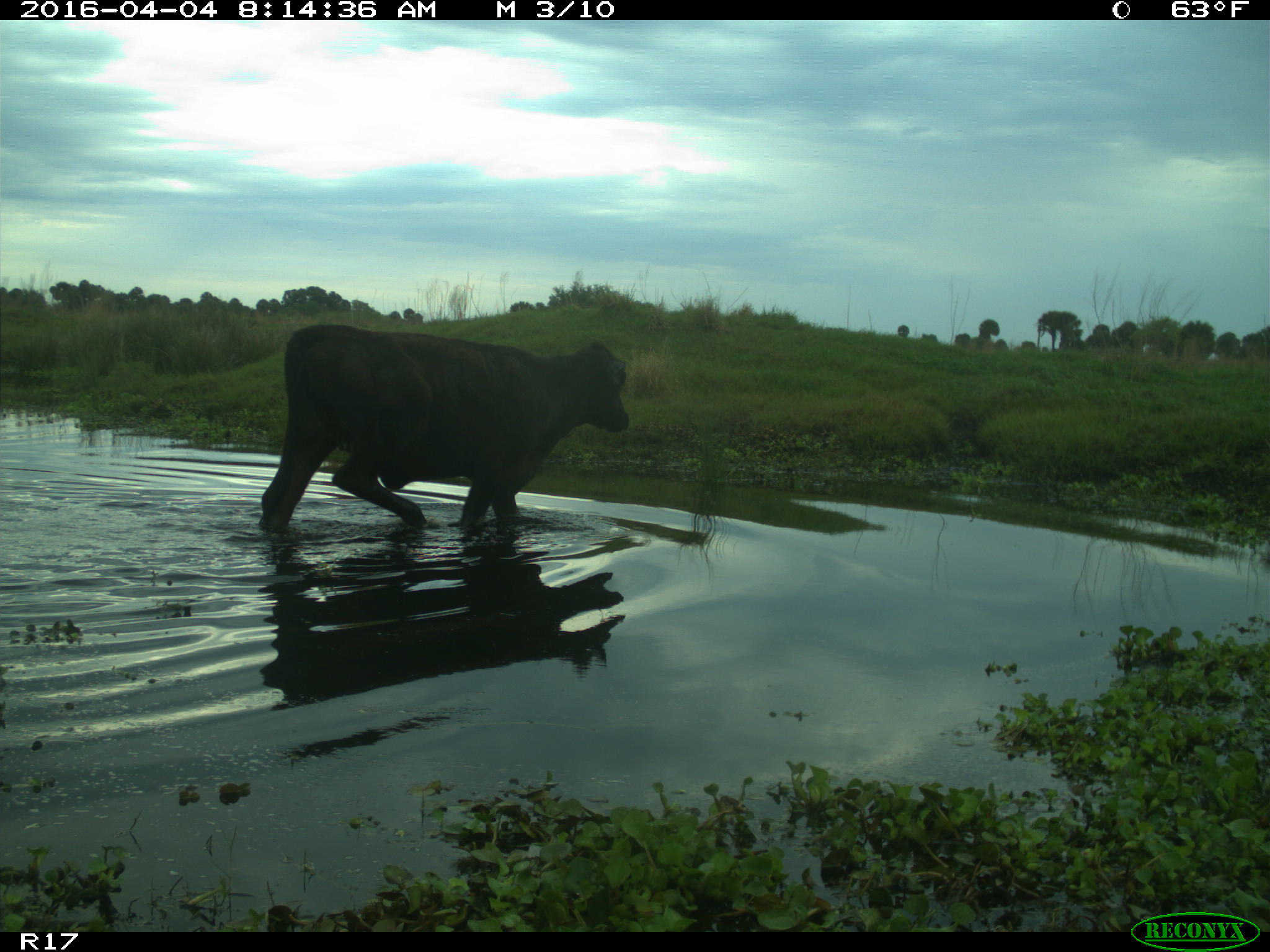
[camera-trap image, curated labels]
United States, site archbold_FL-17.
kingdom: Animalia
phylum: Chordata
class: Mammalia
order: Artiodactyla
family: Bovidae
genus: Bos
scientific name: Bos taurus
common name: domestic cow